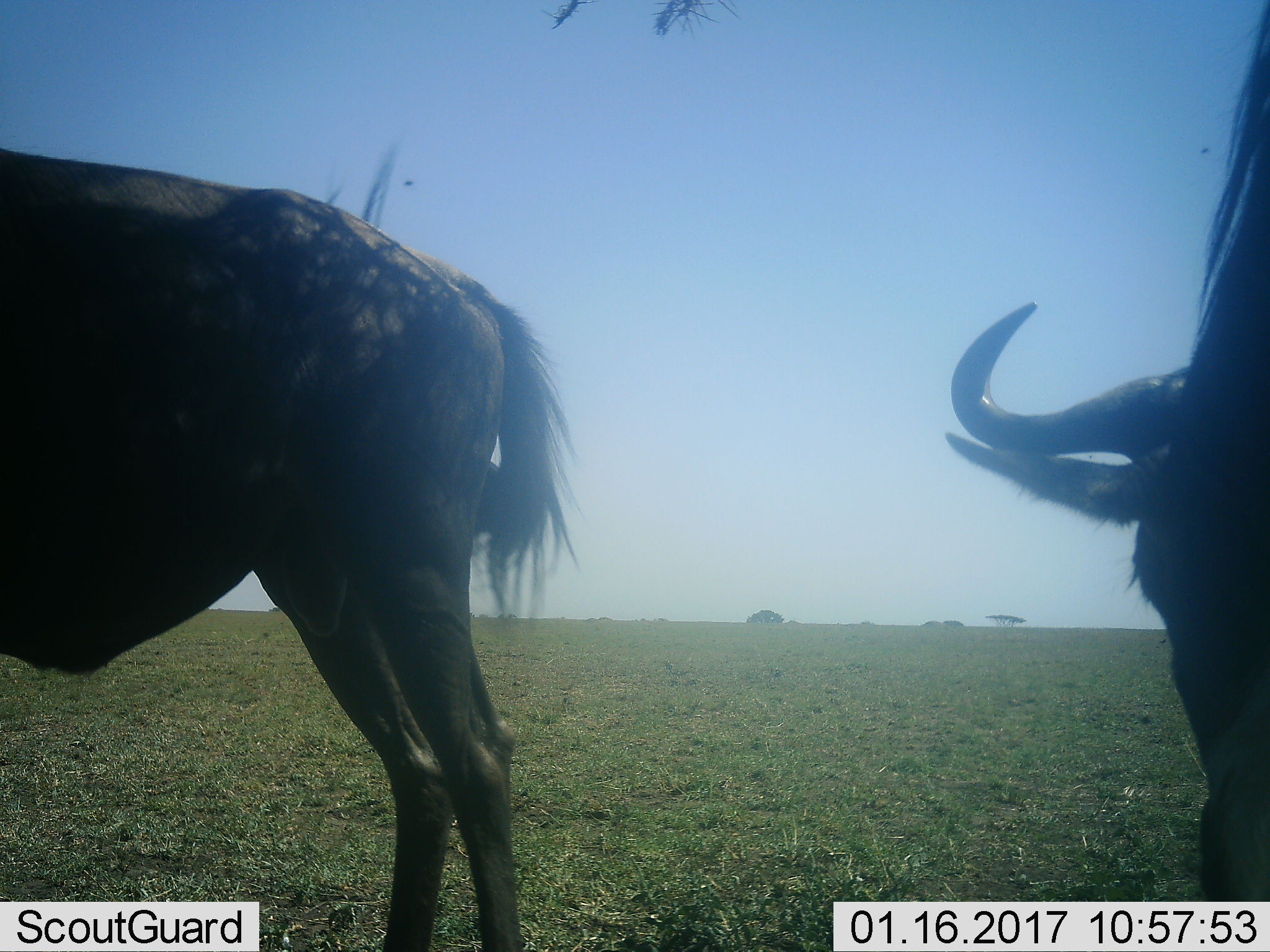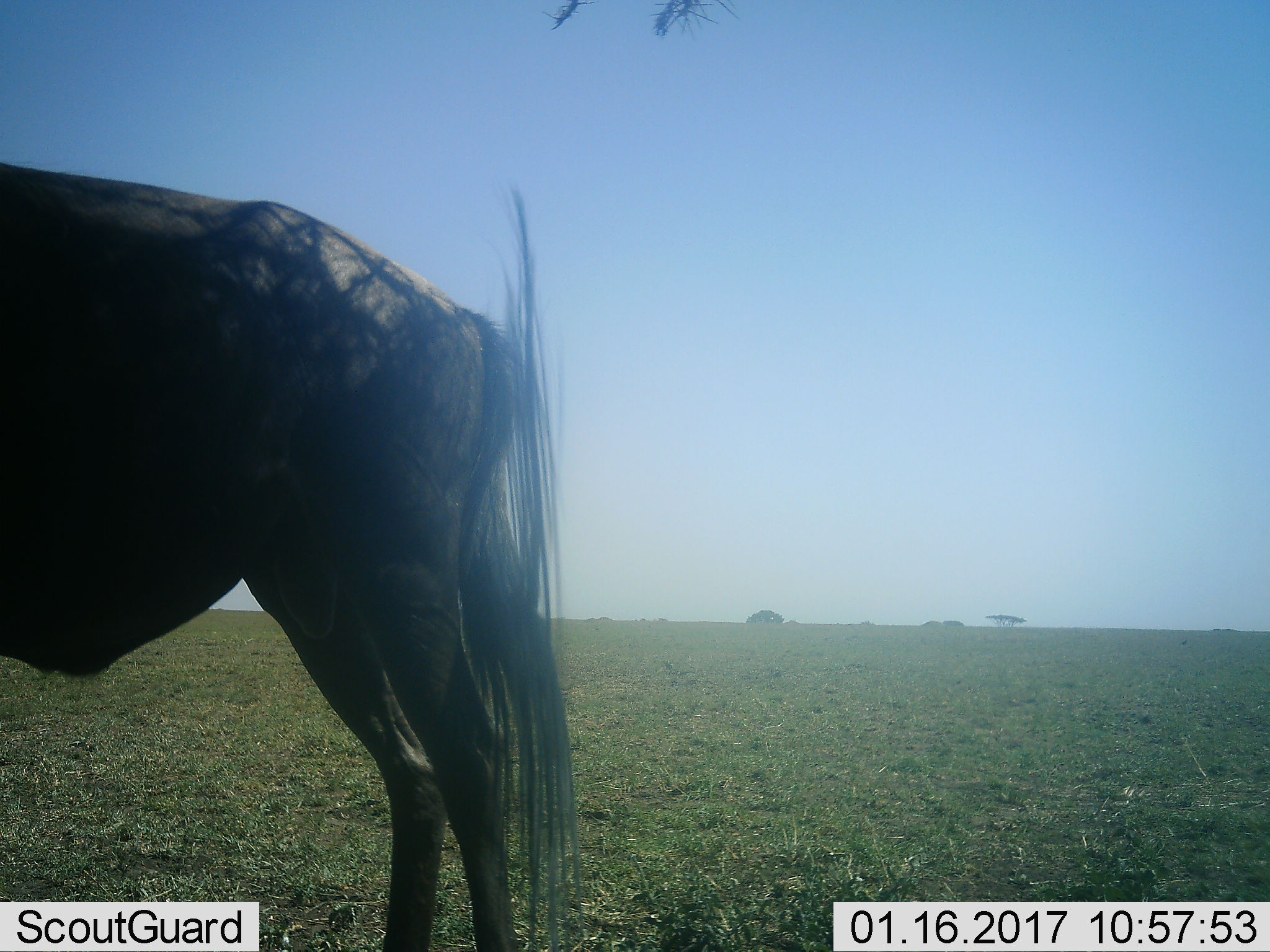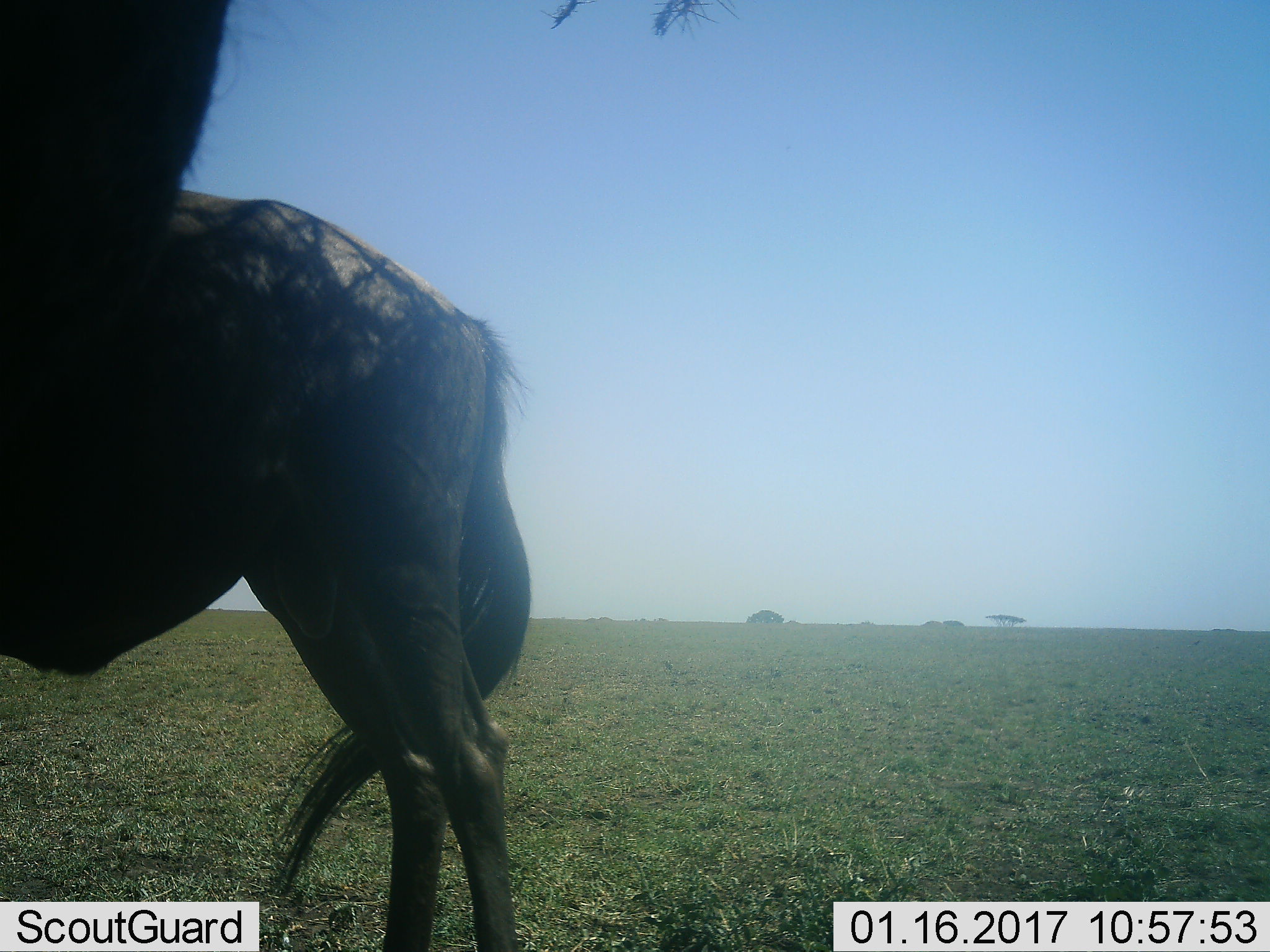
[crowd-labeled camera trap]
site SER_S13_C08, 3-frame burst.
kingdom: Animalia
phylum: Chordata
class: Mammalia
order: Artiodactyla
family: Bovidae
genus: Connochaetes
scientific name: Connochaetes taurinus taurinus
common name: blue wildebeest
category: wildebeestblue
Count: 2.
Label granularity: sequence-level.